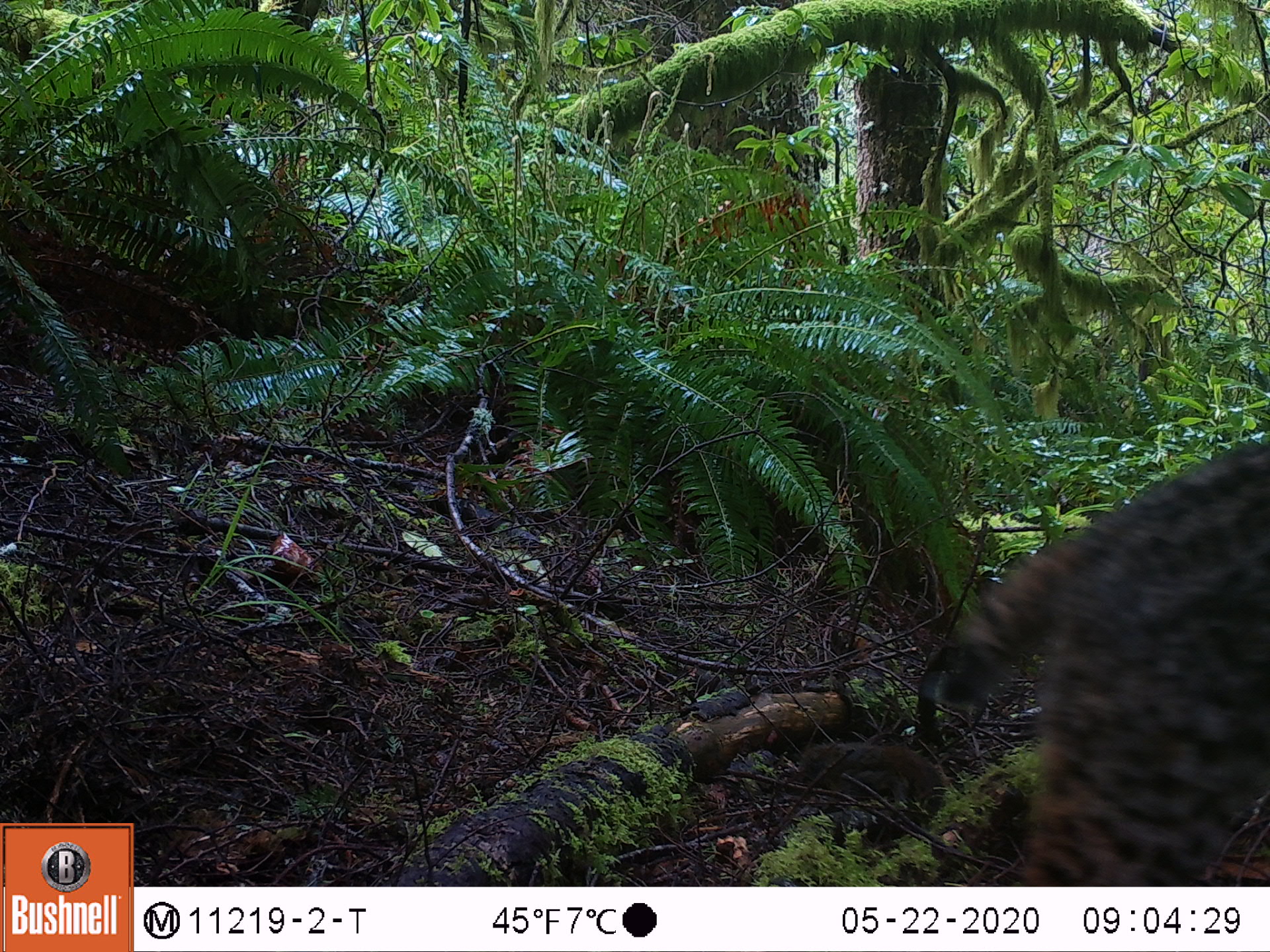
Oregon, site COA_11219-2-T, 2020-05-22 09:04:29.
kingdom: Animalia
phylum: Chordata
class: Mammalia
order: Rodentia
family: Sciuridae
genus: Tamiasciurus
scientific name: Tamiasciurus douglasii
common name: douglas squirrel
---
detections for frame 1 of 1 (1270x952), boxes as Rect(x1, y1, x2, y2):
douglas squirrel: Rect(928, 446, 1269, 880); Rect(766, 731, 937, 800)